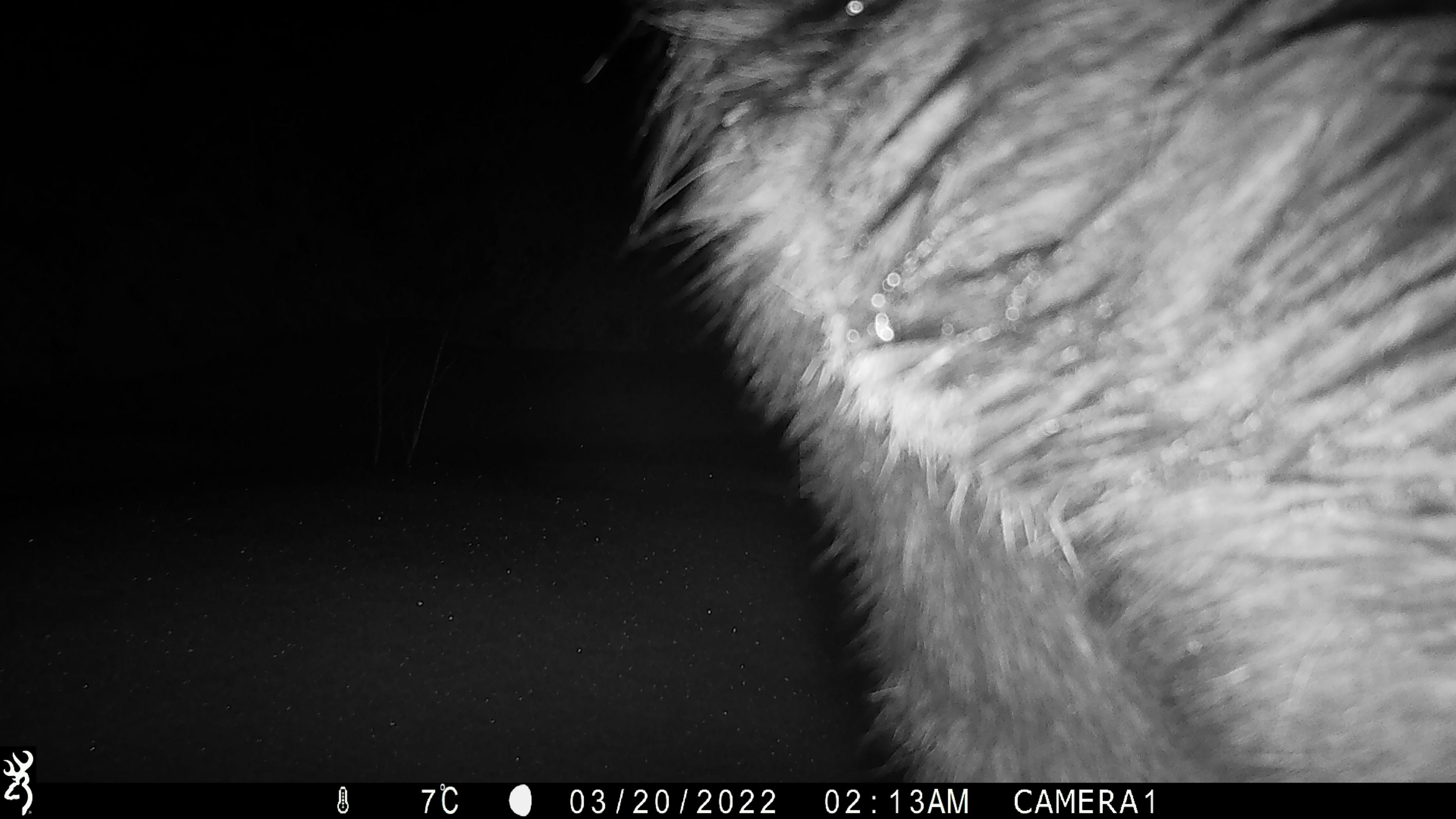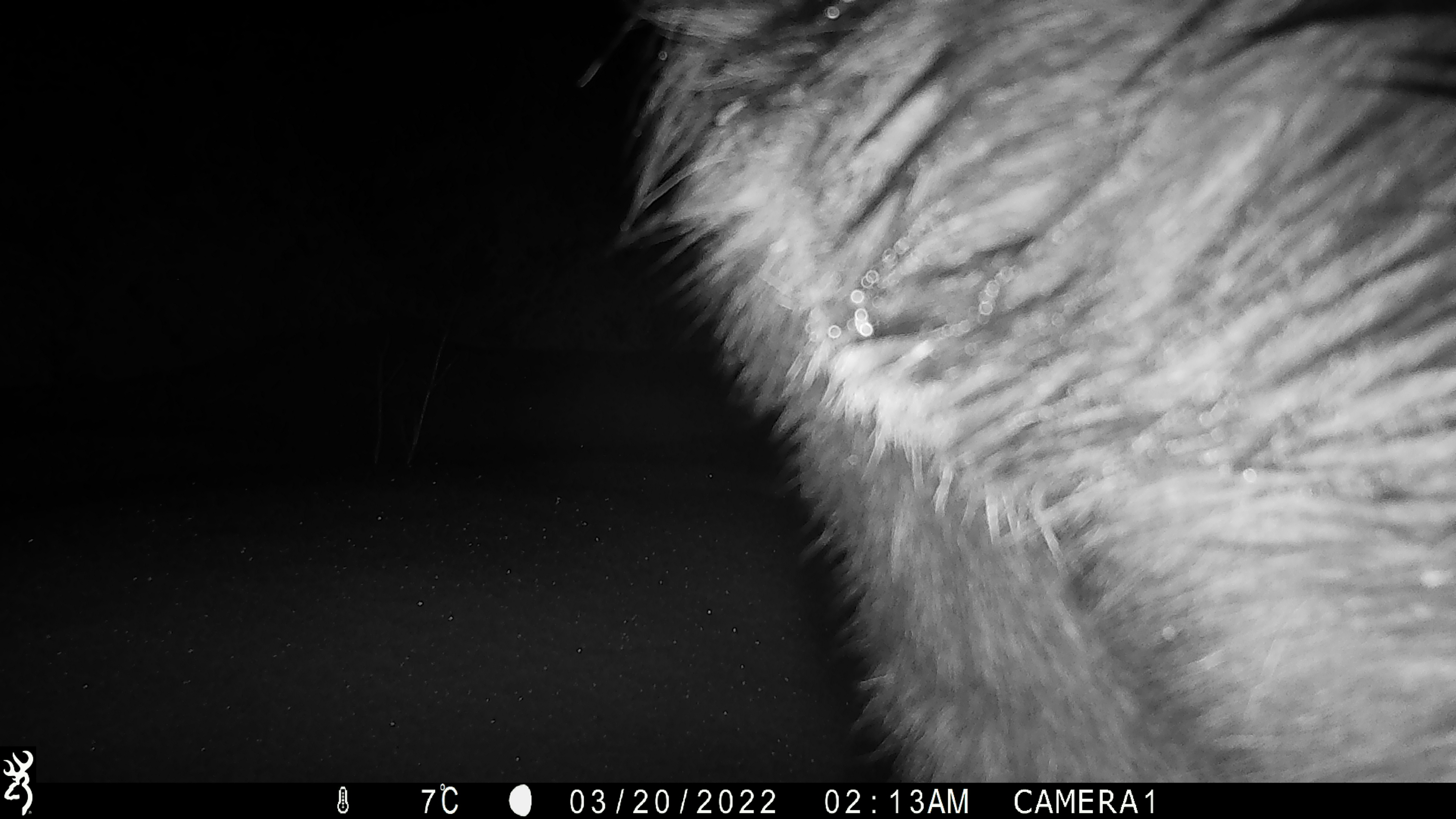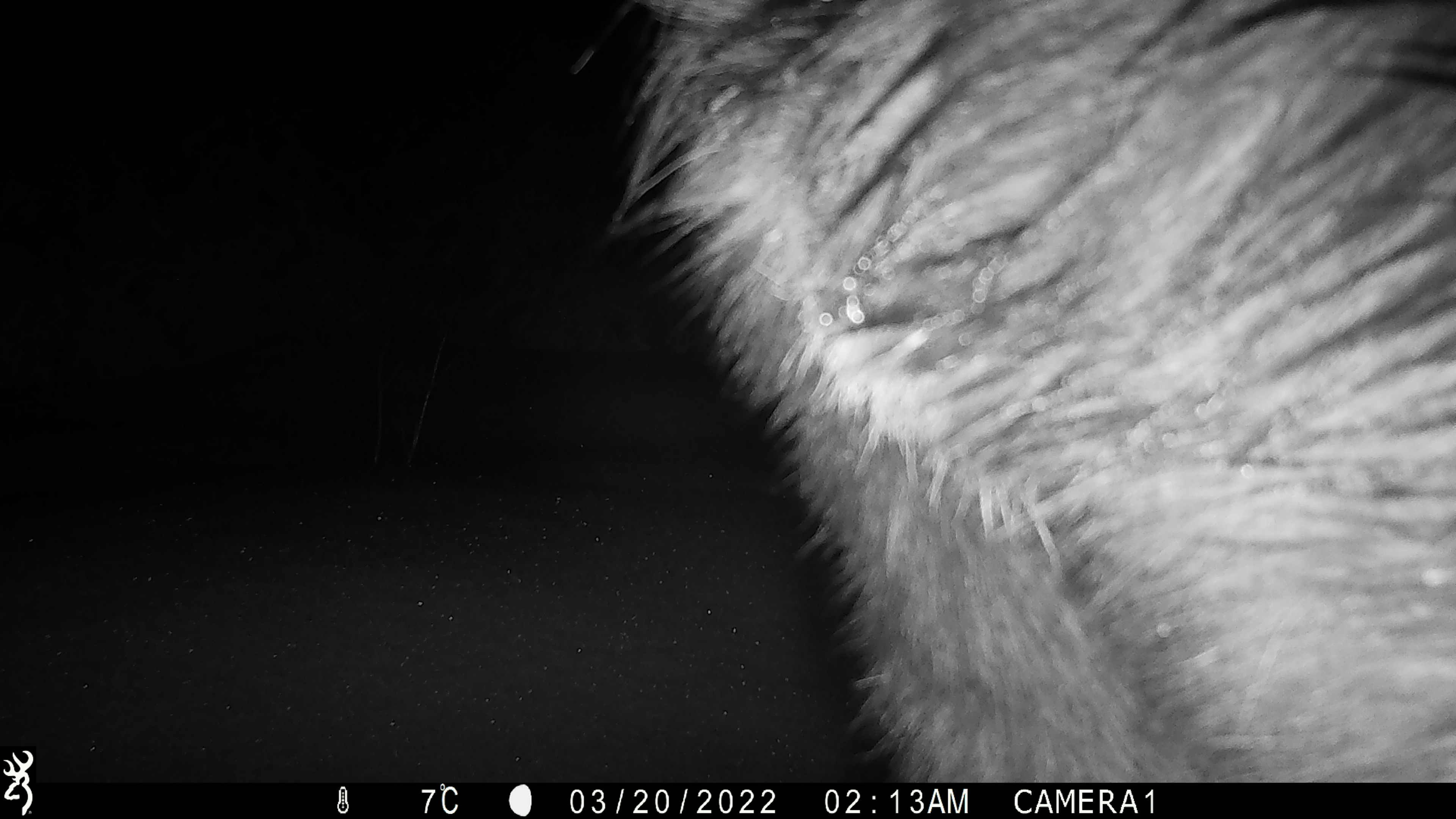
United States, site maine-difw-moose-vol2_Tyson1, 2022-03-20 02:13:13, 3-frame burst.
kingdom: Animalia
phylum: Chordata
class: Mammalia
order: Artiodactyla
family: Cervidae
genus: Alces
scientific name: Alces alces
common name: moose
Moose (Alces alces).